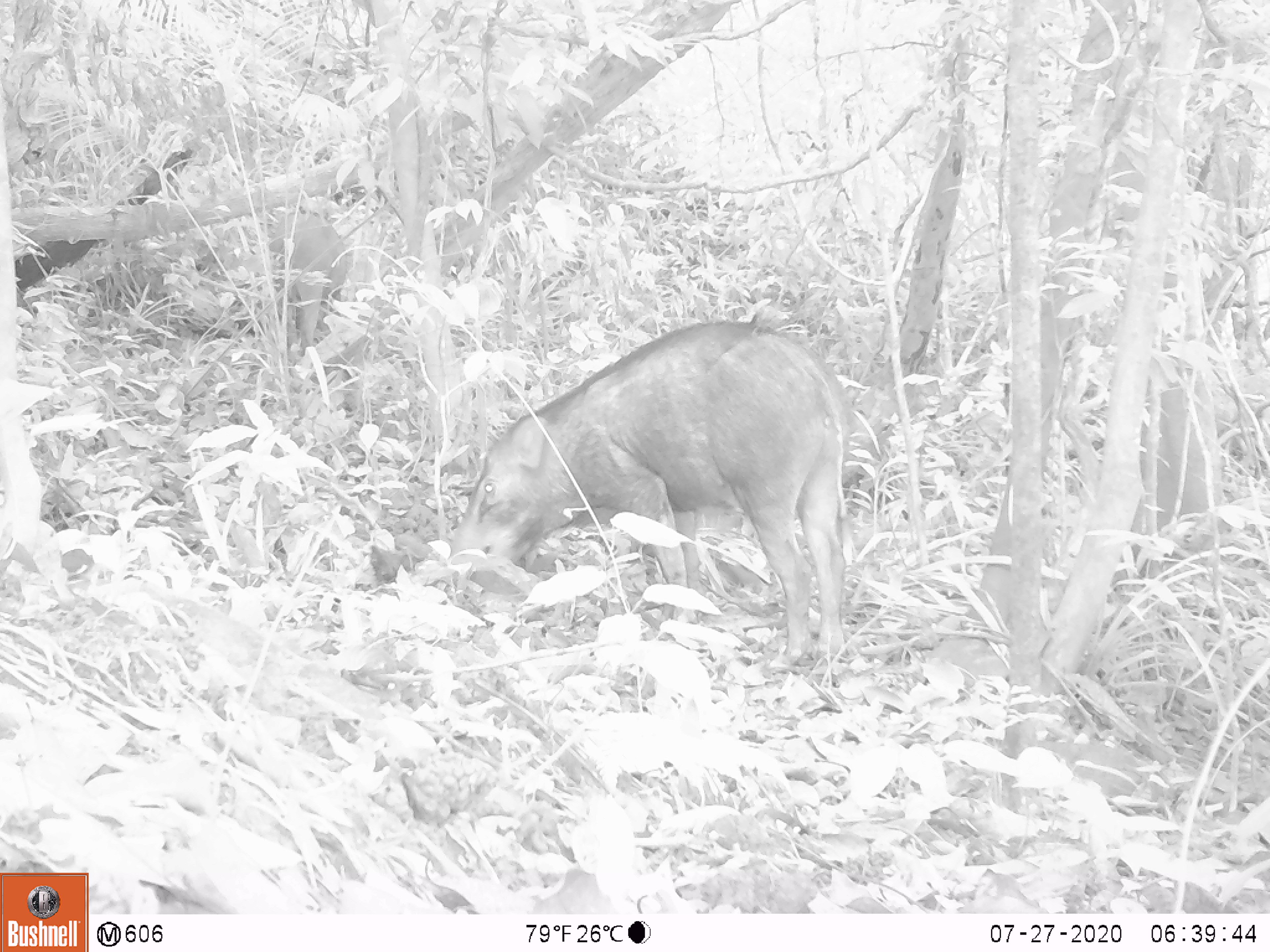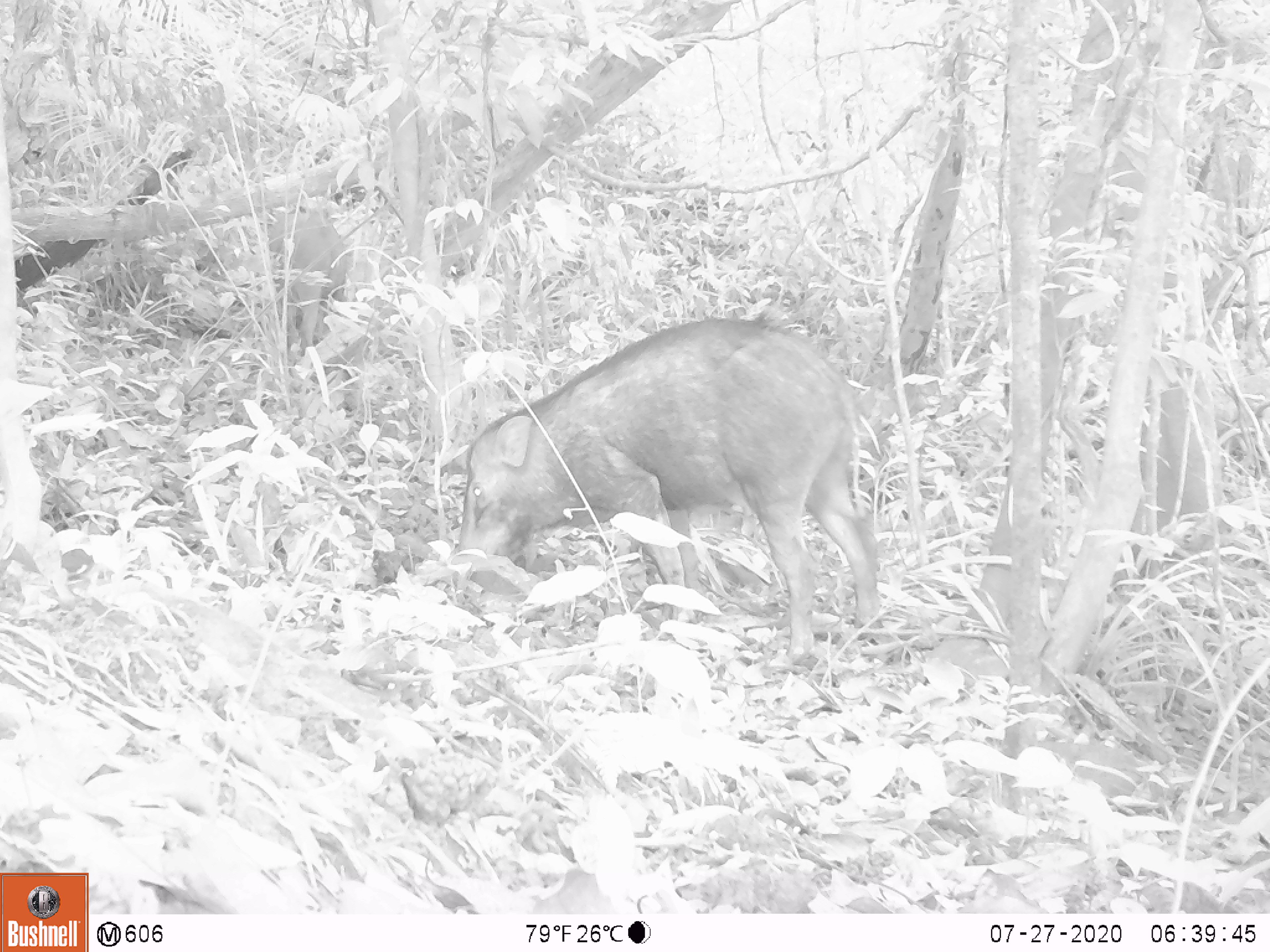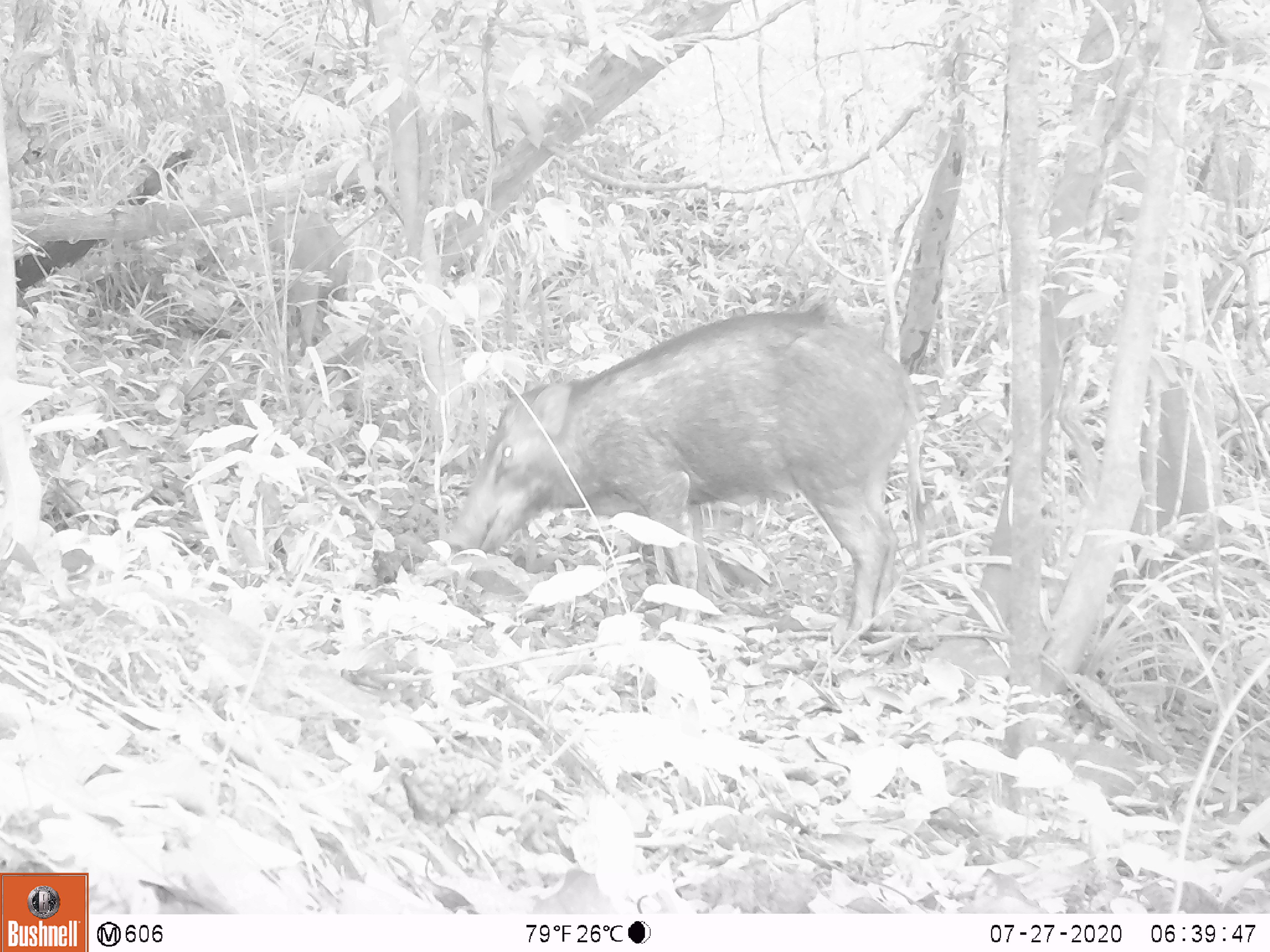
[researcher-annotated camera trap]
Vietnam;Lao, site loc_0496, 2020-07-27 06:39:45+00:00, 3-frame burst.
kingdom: Animalia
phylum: Chordata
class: Mammalia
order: Artiodactyla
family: Suidae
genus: Sus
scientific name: Sus scrofa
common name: eurasian wild pig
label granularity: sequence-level